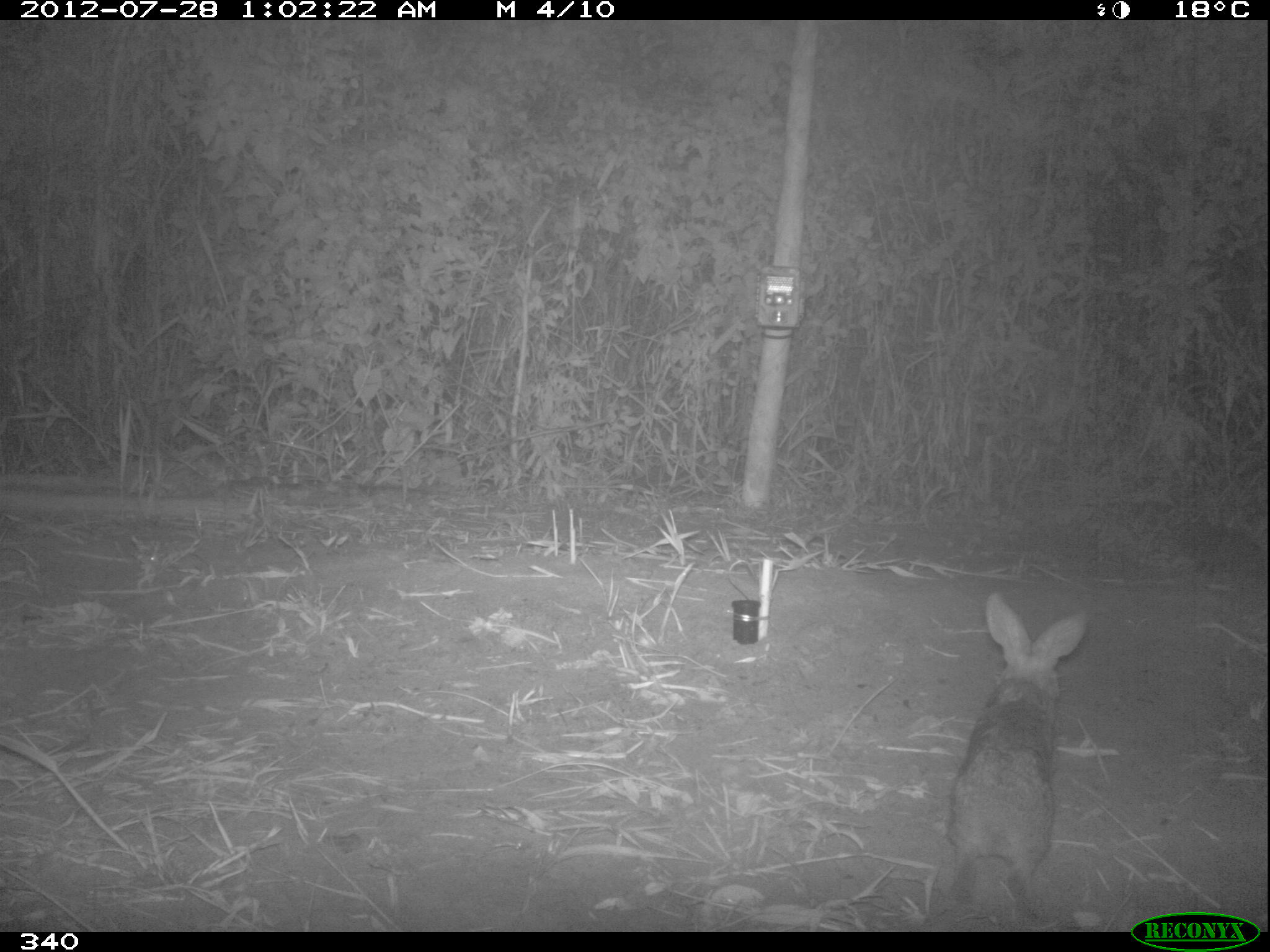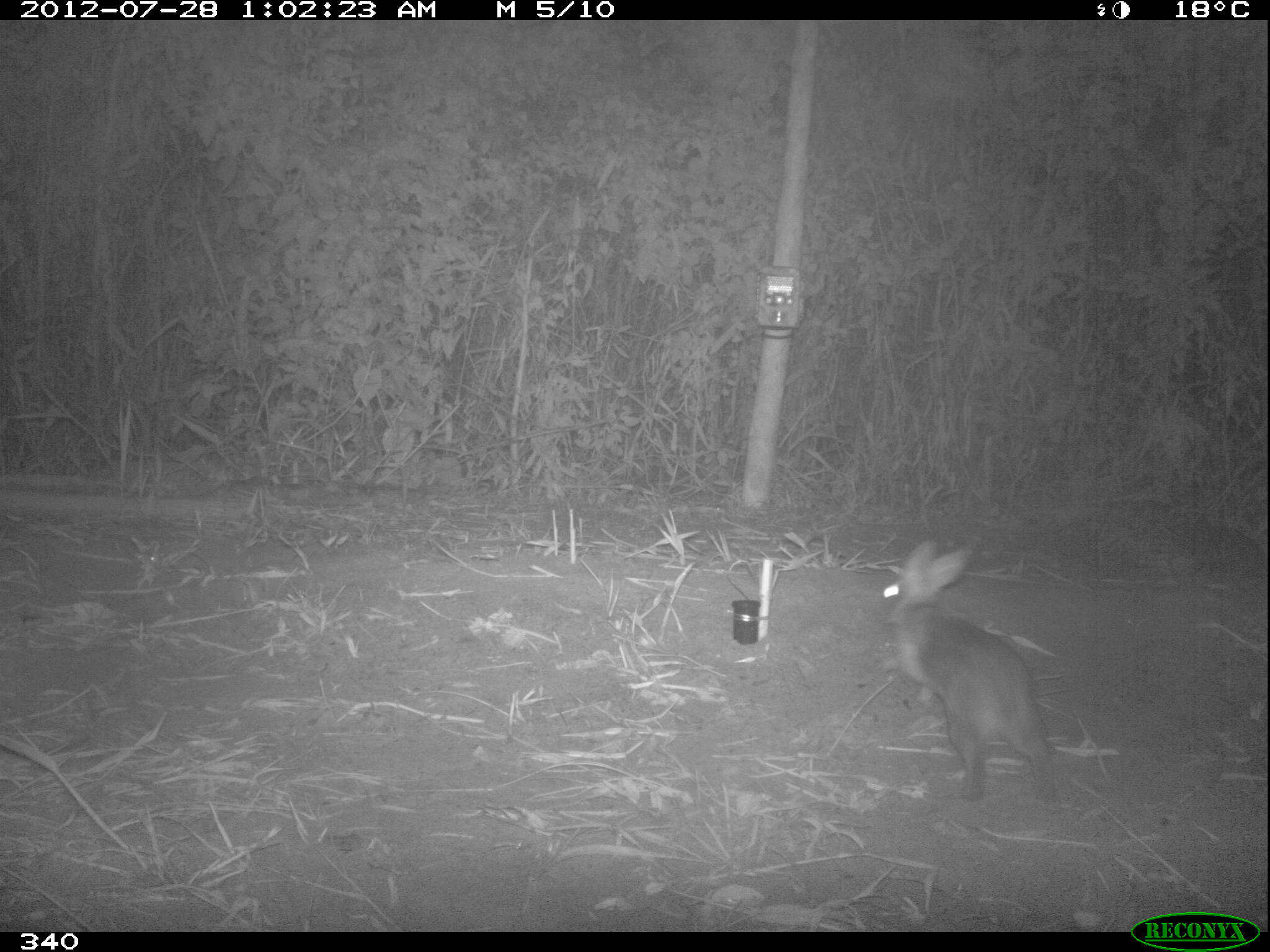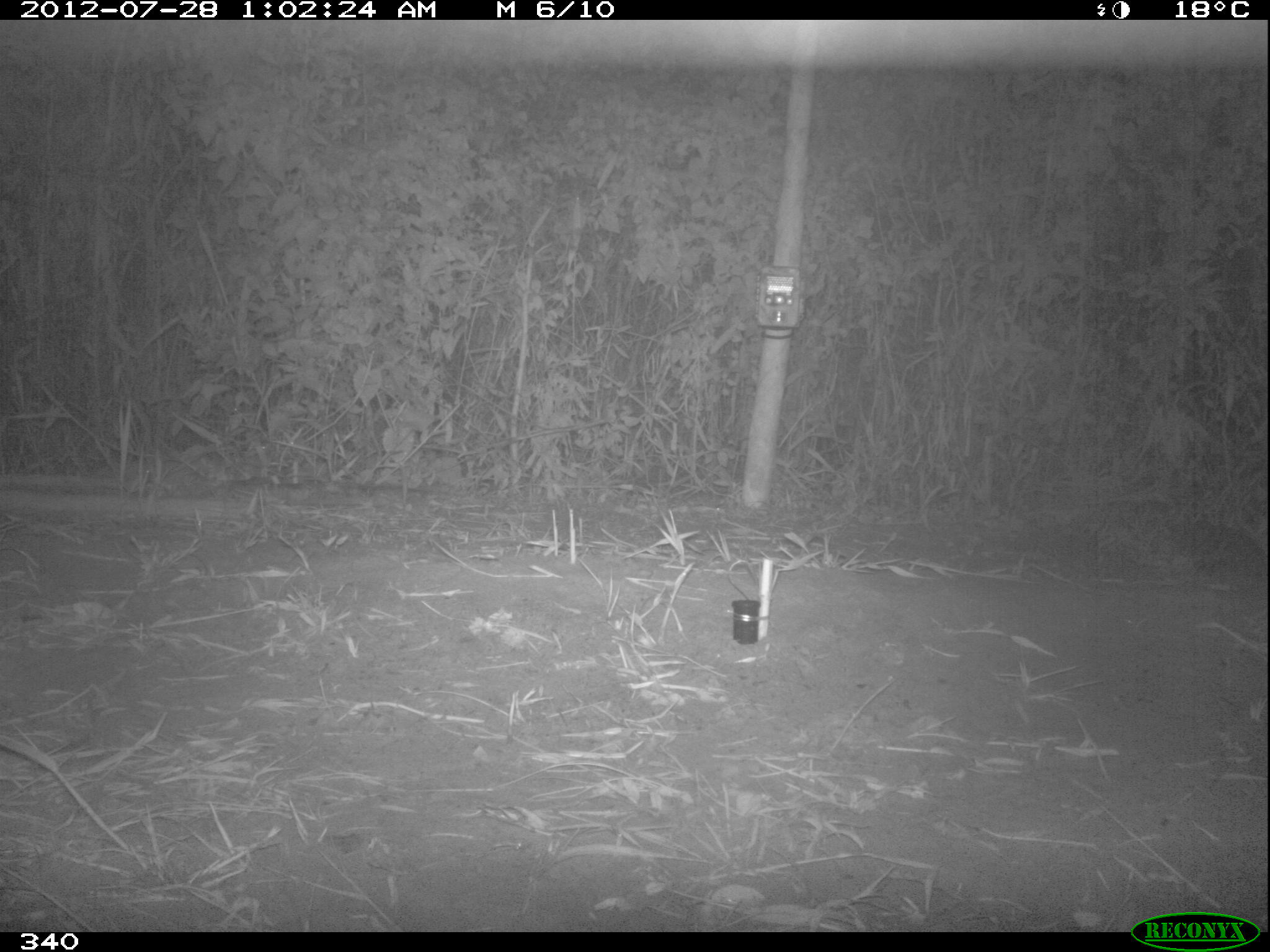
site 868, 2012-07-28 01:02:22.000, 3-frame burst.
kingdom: Animalia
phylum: Chordata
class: Mammalia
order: Lagomorpha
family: Leporidae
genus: Sylvilagus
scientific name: Sylvilagus brasiliensis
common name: tapeti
Sylvilagus brasiliensis (tapeti).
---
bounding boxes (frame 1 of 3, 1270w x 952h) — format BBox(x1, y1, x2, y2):
sylvilagus brasiliensis: BBox(949, 589, 1087, 931)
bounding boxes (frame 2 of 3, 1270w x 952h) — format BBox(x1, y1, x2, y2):
sylvilagus brasiliensis: BBox(873, 540, 1064, 804)